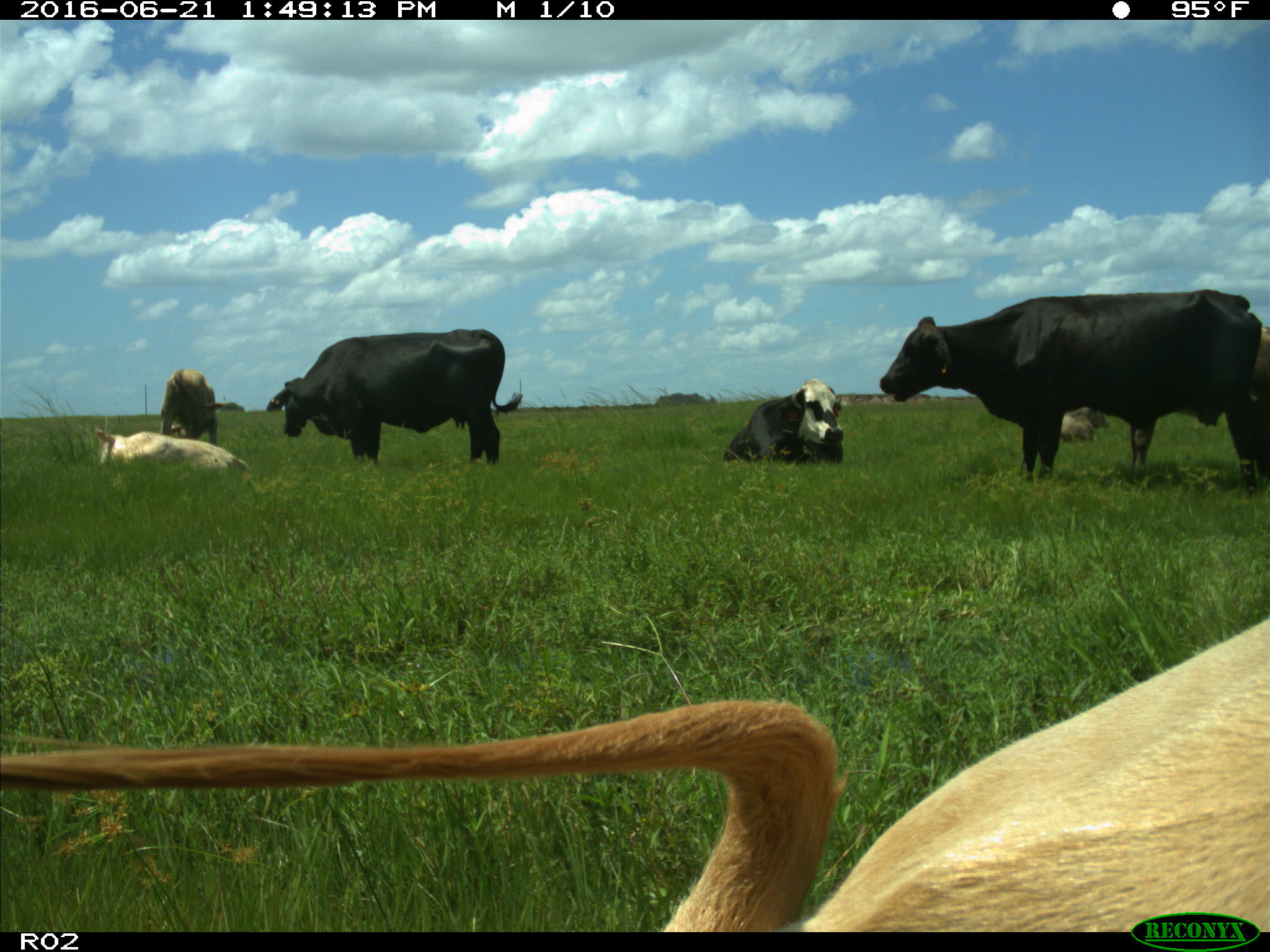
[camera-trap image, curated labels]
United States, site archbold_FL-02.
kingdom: Animalia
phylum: Chordata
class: Mammalia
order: Artiodactyla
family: Bovidae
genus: Bos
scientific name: Bos taurus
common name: domestic cow